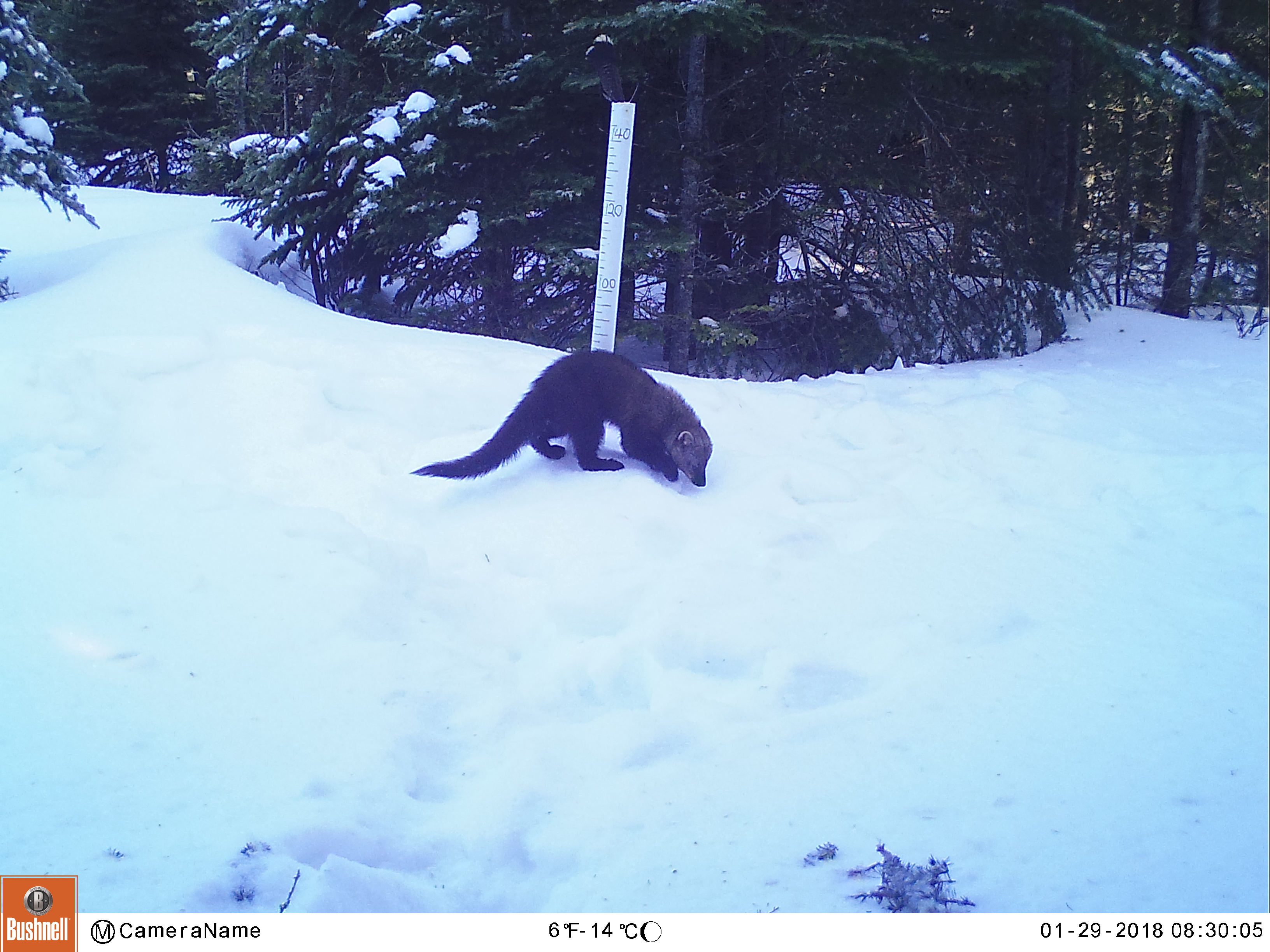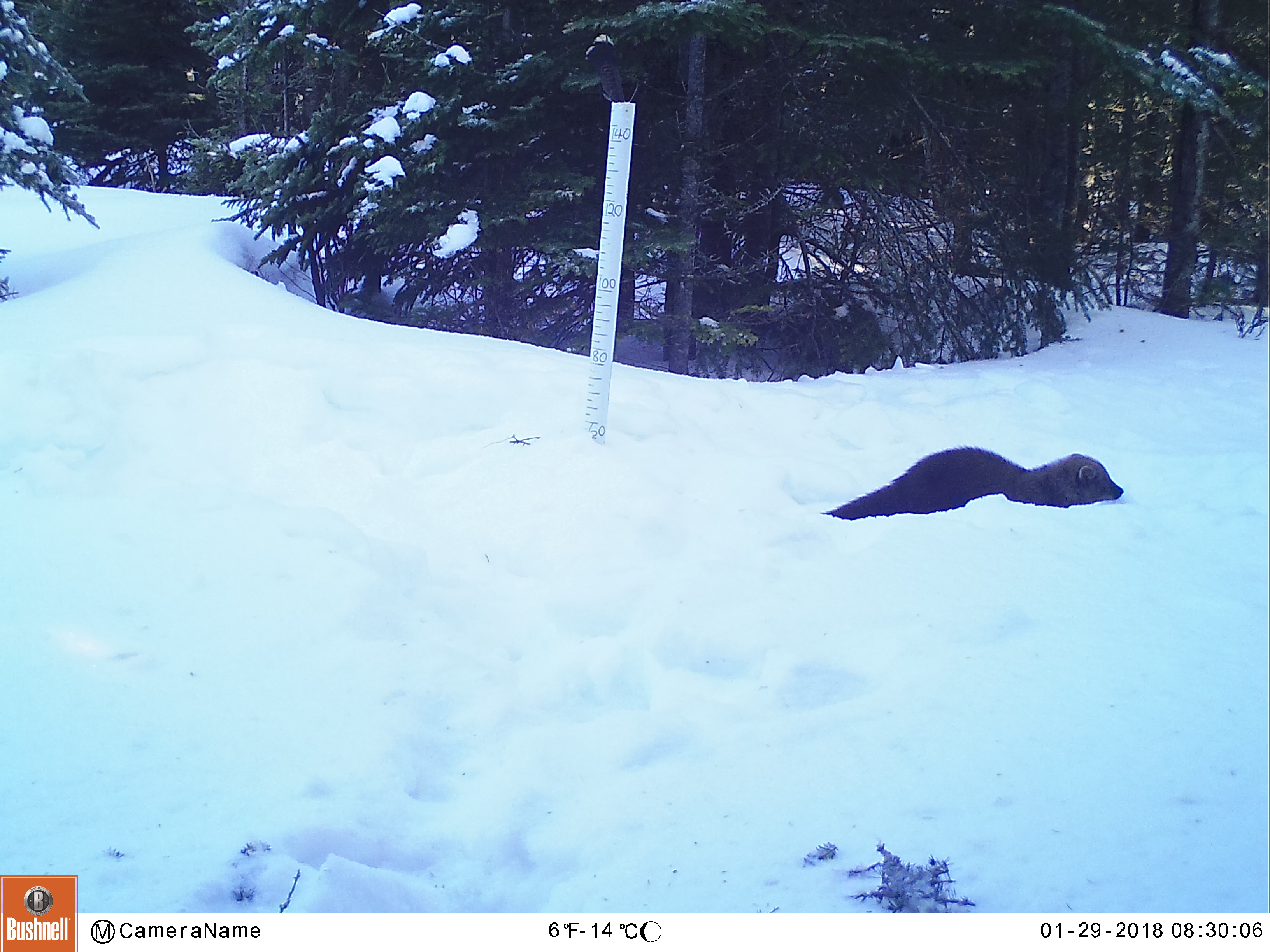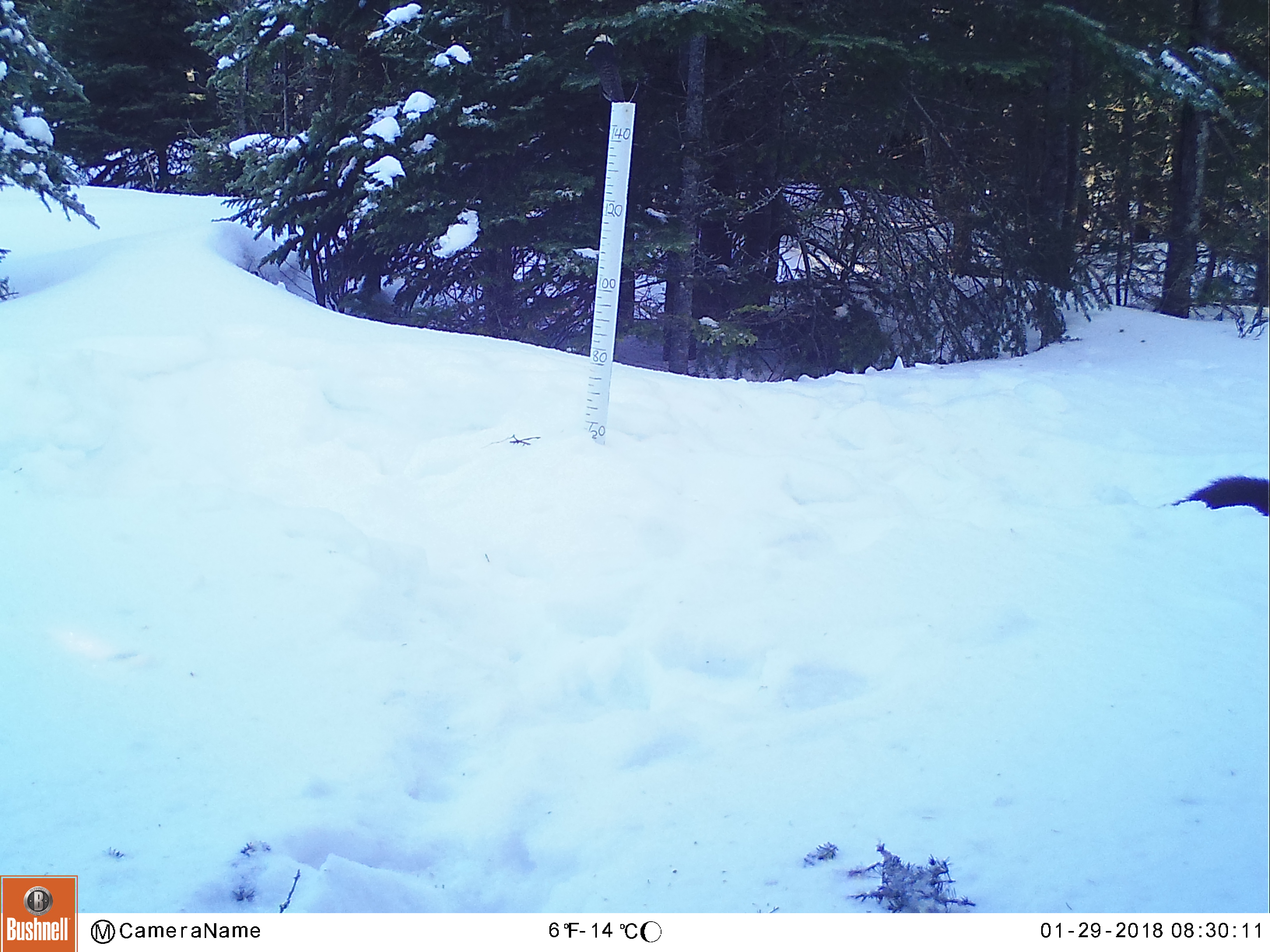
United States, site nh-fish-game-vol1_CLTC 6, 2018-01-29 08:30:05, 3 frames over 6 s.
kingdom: Animalia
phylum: Chordata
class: Mammalia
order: Carnivora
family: Mustelidae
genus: Pekania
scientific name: Pekania pennanti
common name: fisher